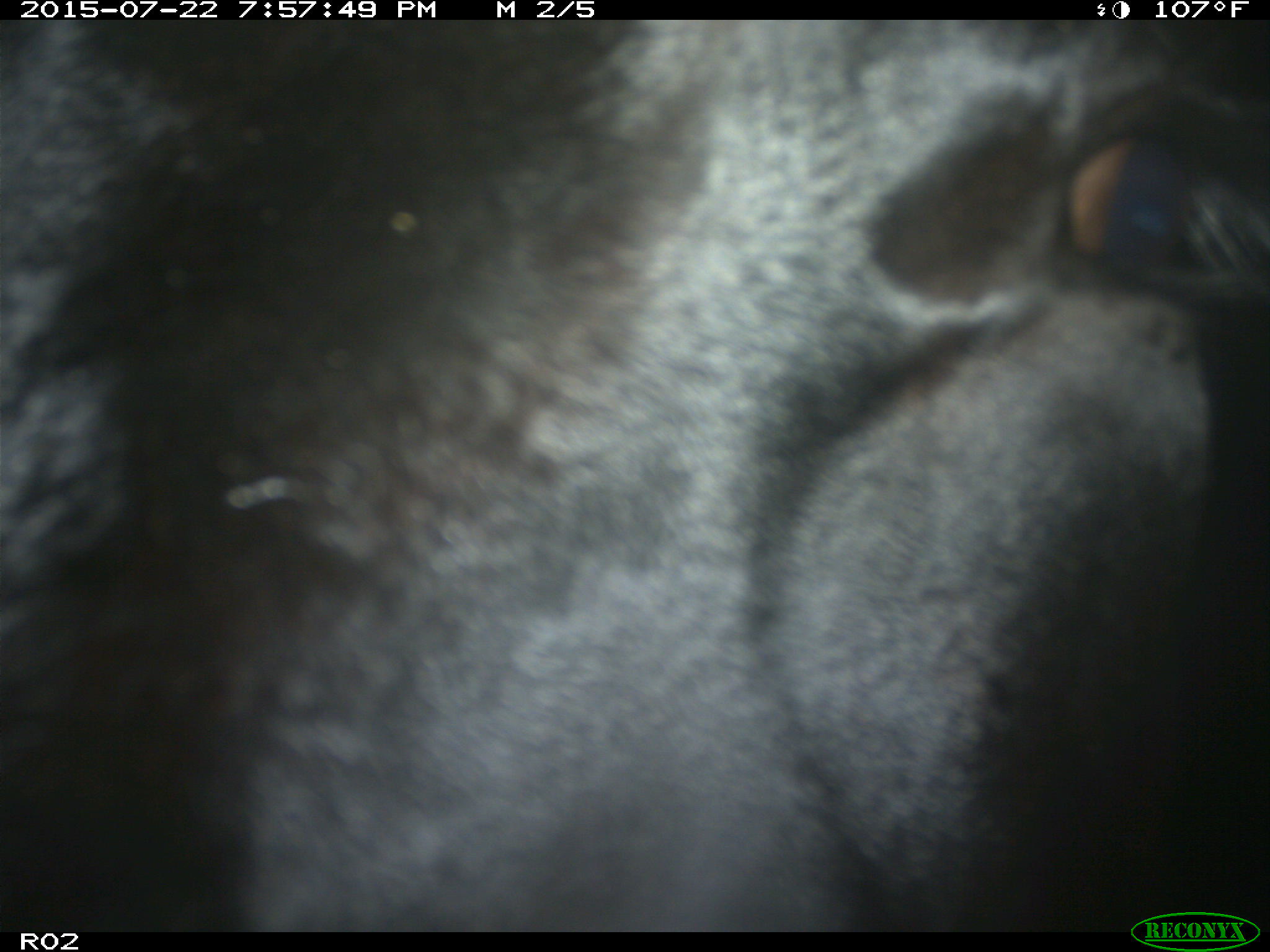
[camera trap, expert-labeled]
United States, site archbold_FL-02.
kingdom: Animalia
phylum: Chordata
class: Mammalia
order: Artiodactyla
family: Bovidae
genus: Bos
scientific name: Bos taurus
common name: domestic cow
Bos taurus (domestic cow).